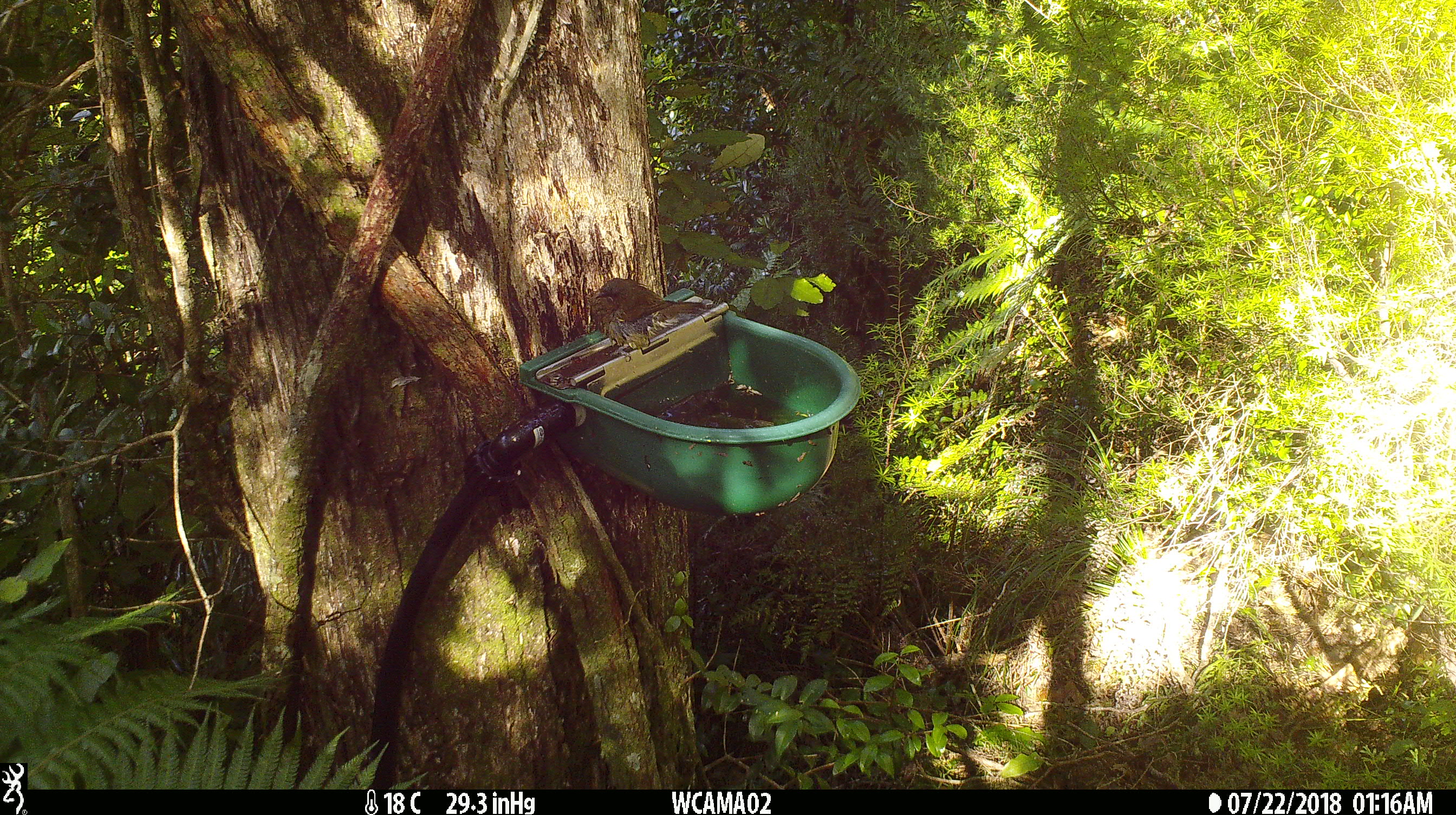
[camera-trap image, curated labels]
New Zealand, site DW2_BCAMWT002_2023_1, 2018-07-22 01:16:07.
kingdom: Animalia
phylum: Chordata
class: Aves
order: Passeriformes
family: Meliphagidae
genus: Anthornis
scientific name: Anthornis melanura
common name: new zealand bellbird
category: bellbird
Bellbird (new zealand bellbird) (Anthornis melanura).